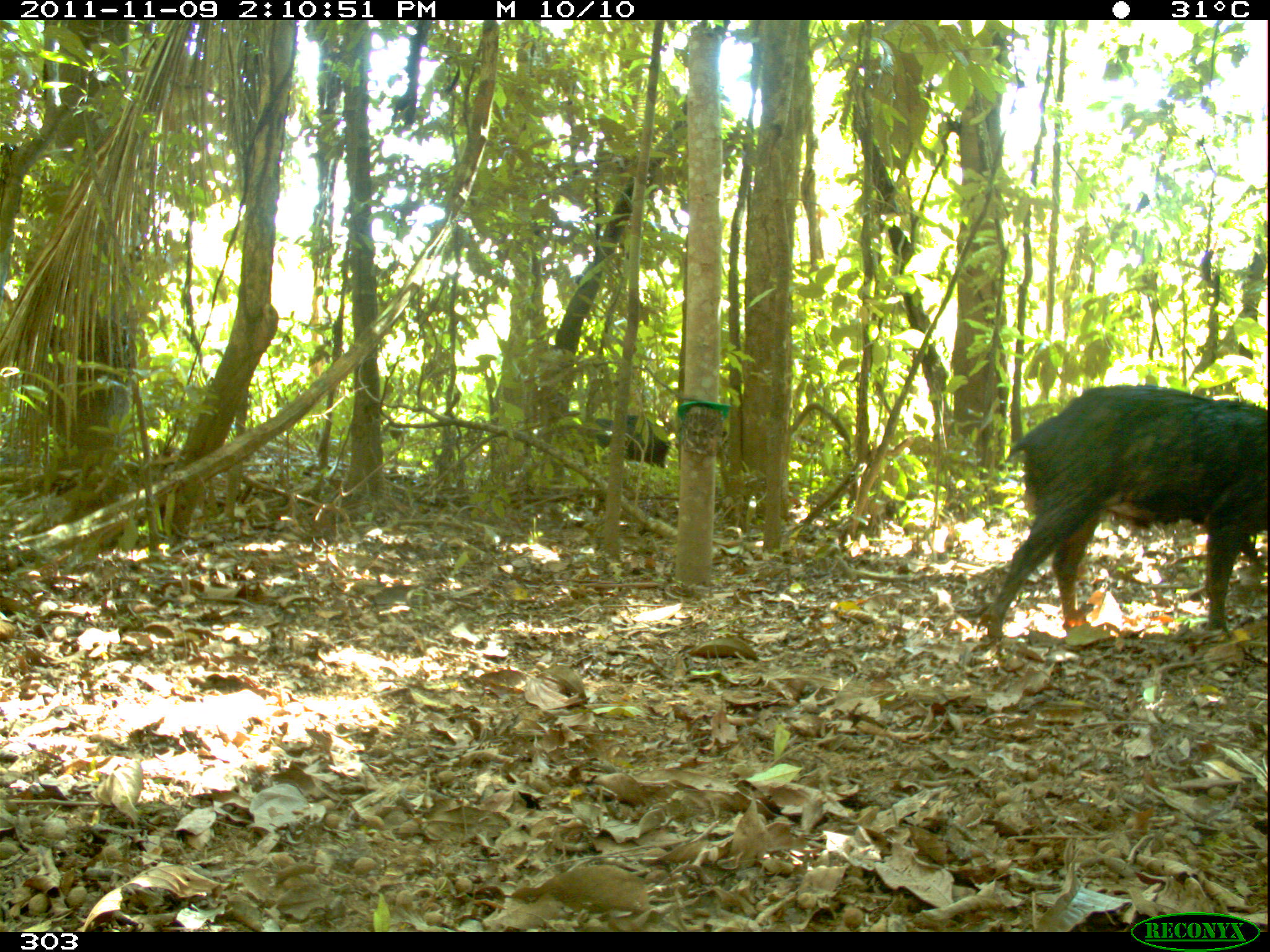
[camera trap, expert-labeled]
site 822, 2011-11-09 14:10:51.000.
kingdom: Animalia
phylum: Chordata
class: Mammalia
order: Artiodactyla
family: Tayassuidae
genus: Tayassu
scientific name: Tayassu pecari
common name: white-lipped peccary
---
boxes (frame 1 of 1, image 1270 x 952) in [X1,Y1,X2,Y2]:
tayassu pecari: [985,383,1268,643]; [567,414,671,470]